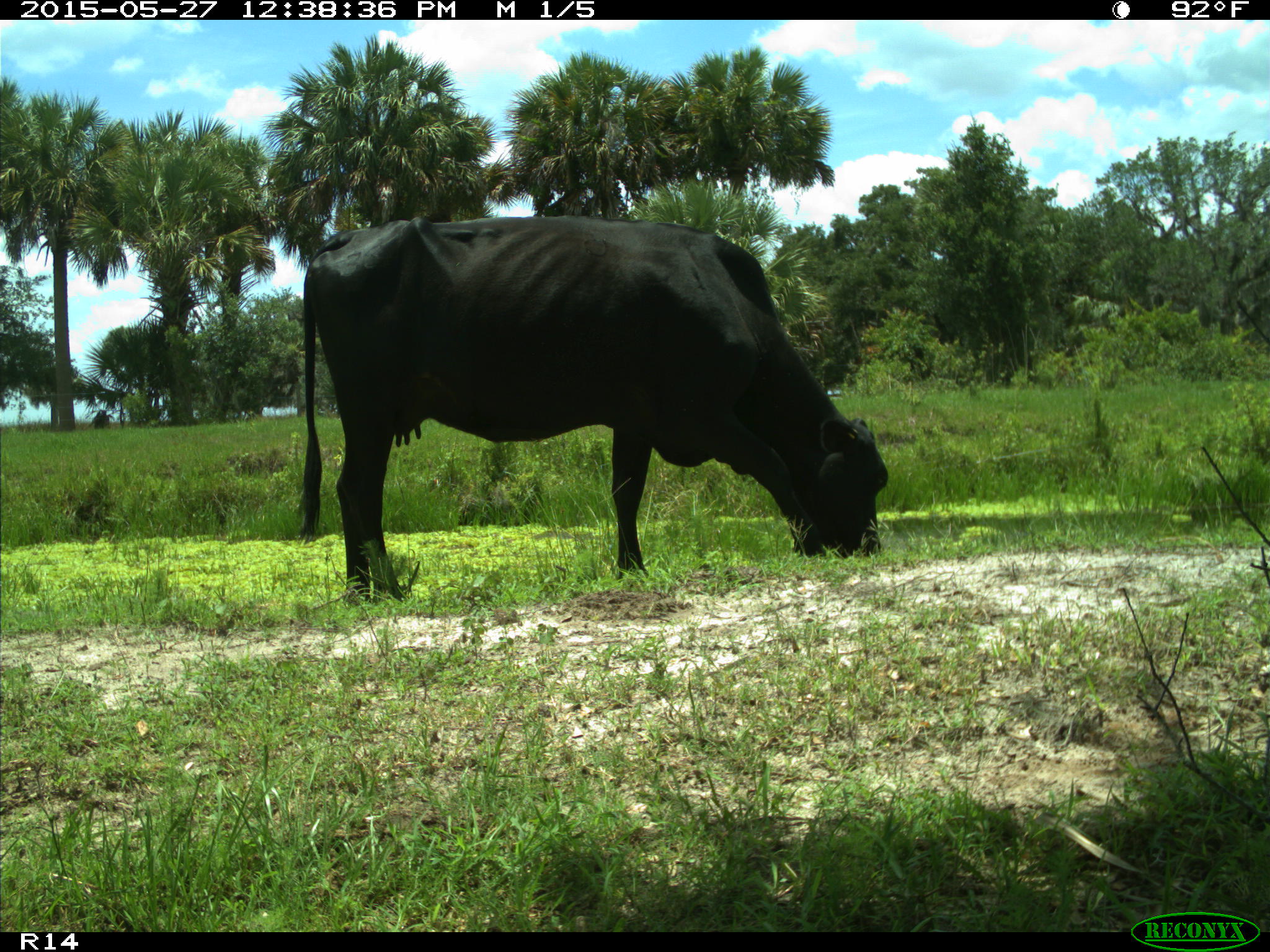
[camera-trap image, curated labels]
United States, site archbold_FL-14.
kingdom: Animalia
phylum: Chordata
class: Mammalia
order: Artiodactyla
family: Bovidae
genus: Bos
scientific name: Bos taurus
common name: domestic cow